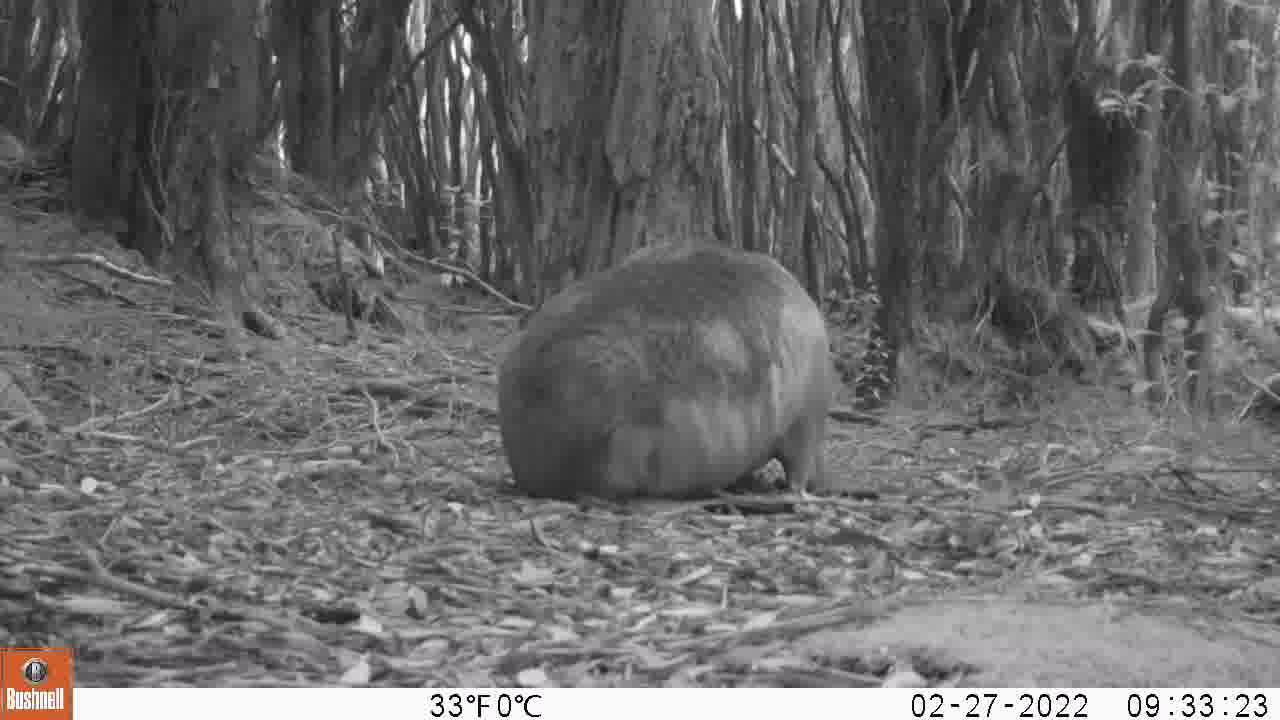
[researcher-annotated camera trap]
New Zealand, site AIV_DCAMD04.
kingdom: Animalia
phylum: Chordata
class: Mammalia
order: Carnivora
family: Otariidae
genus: Phocarctos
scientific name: Phocarctos hookeri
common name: new zealand sea lion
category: sealion